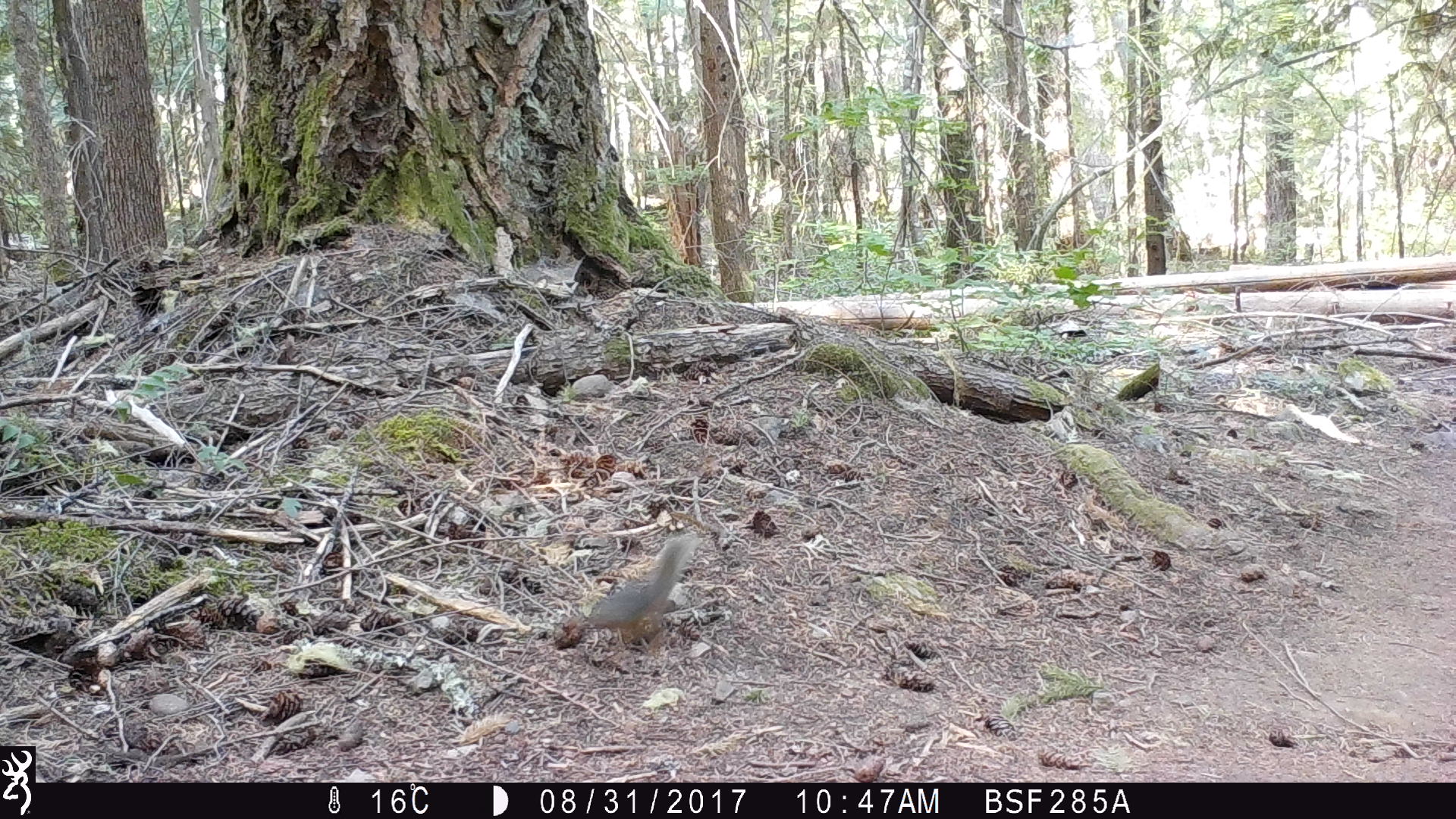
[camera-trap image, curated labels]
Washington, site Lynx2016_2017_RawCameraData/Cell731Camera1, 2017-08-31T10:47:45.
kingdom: Animalia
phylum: Chordata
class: Mammalia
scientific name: Mammalia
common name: small mammal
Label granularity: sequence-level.